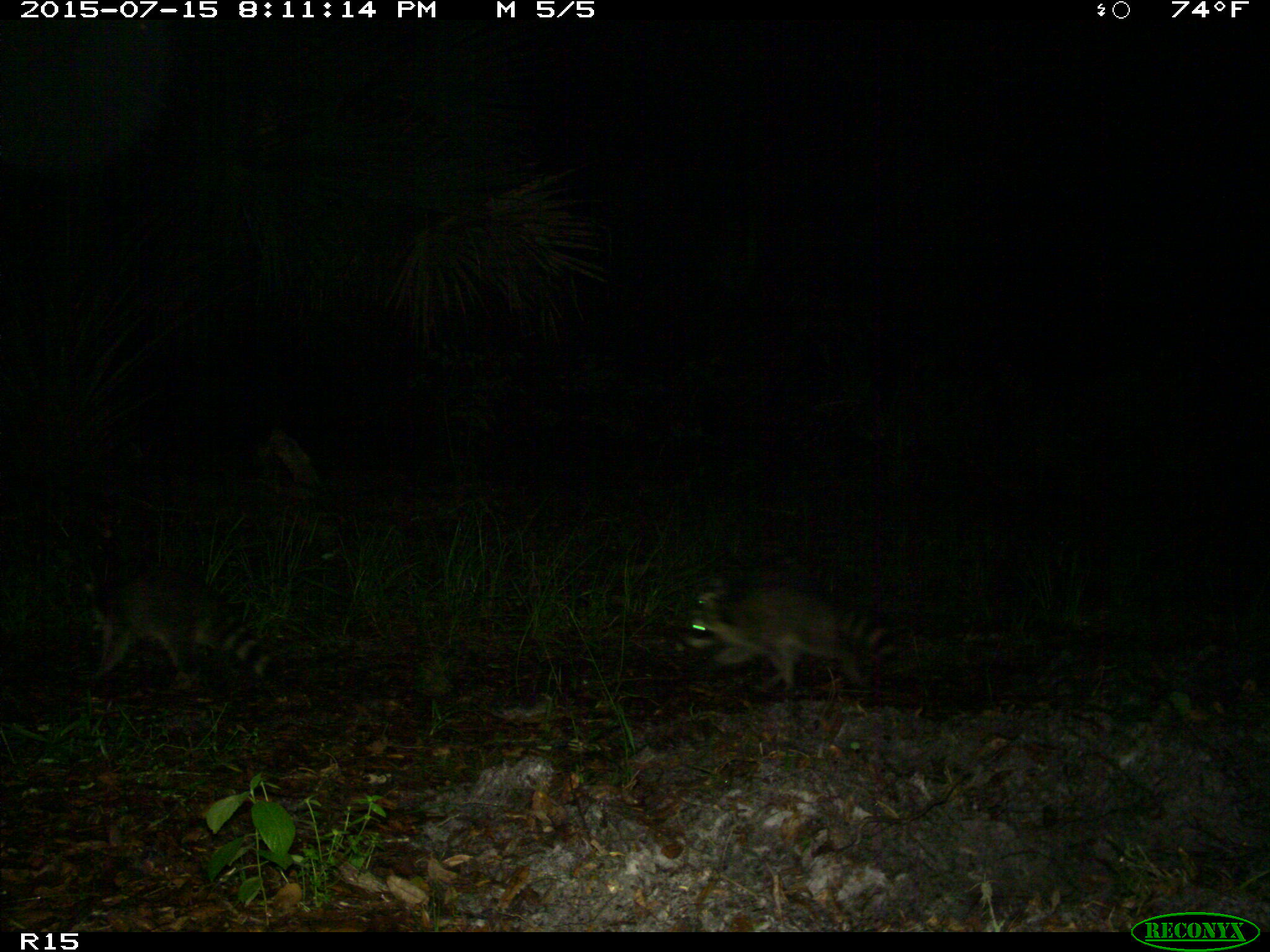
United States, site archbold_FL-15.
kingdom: Animalia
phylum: Chordata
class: Mammalia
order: Carnivora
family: Procyonidae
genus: Procyon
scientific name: Procyon lotor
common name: common raccoon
Procyon lotor (common raccoon).